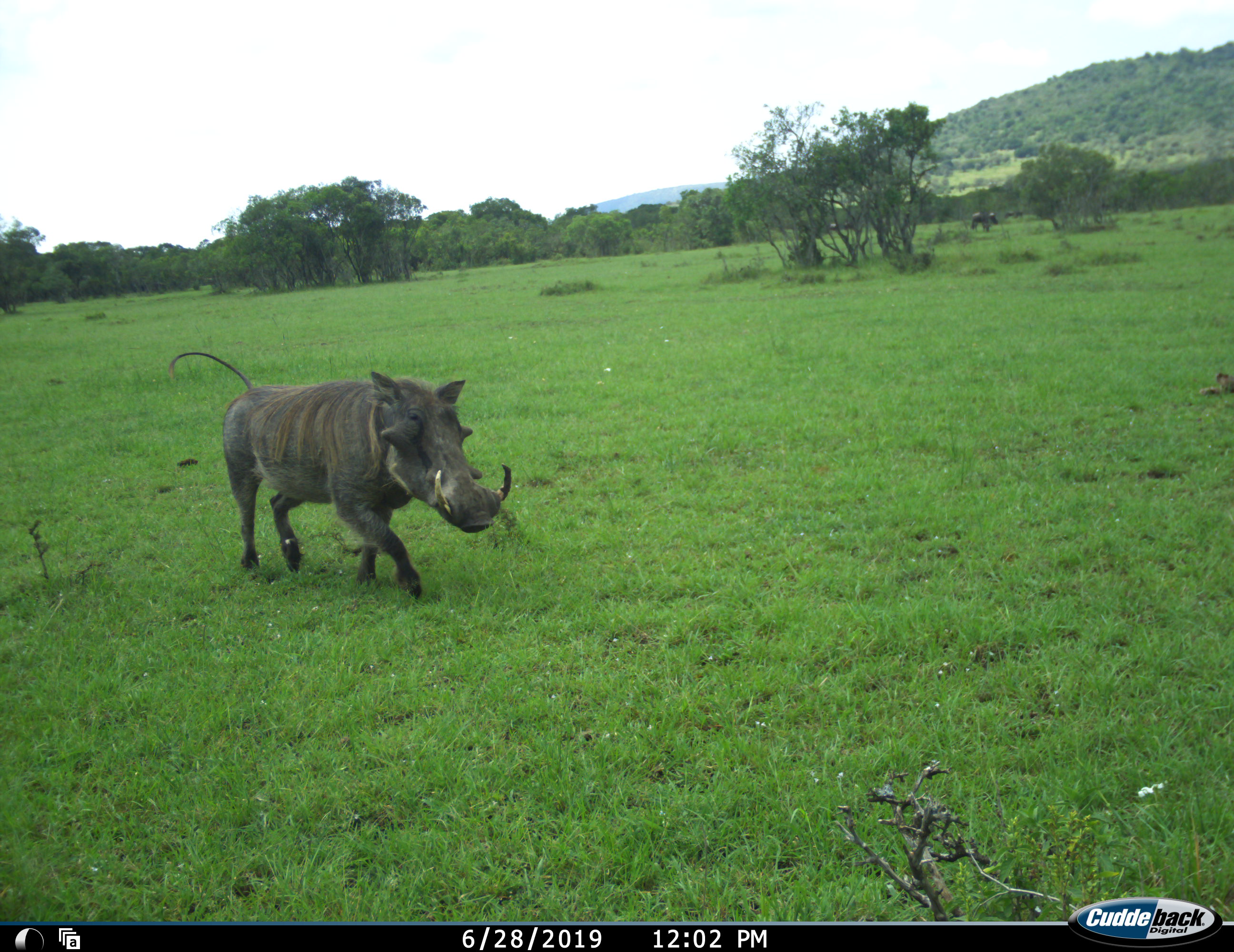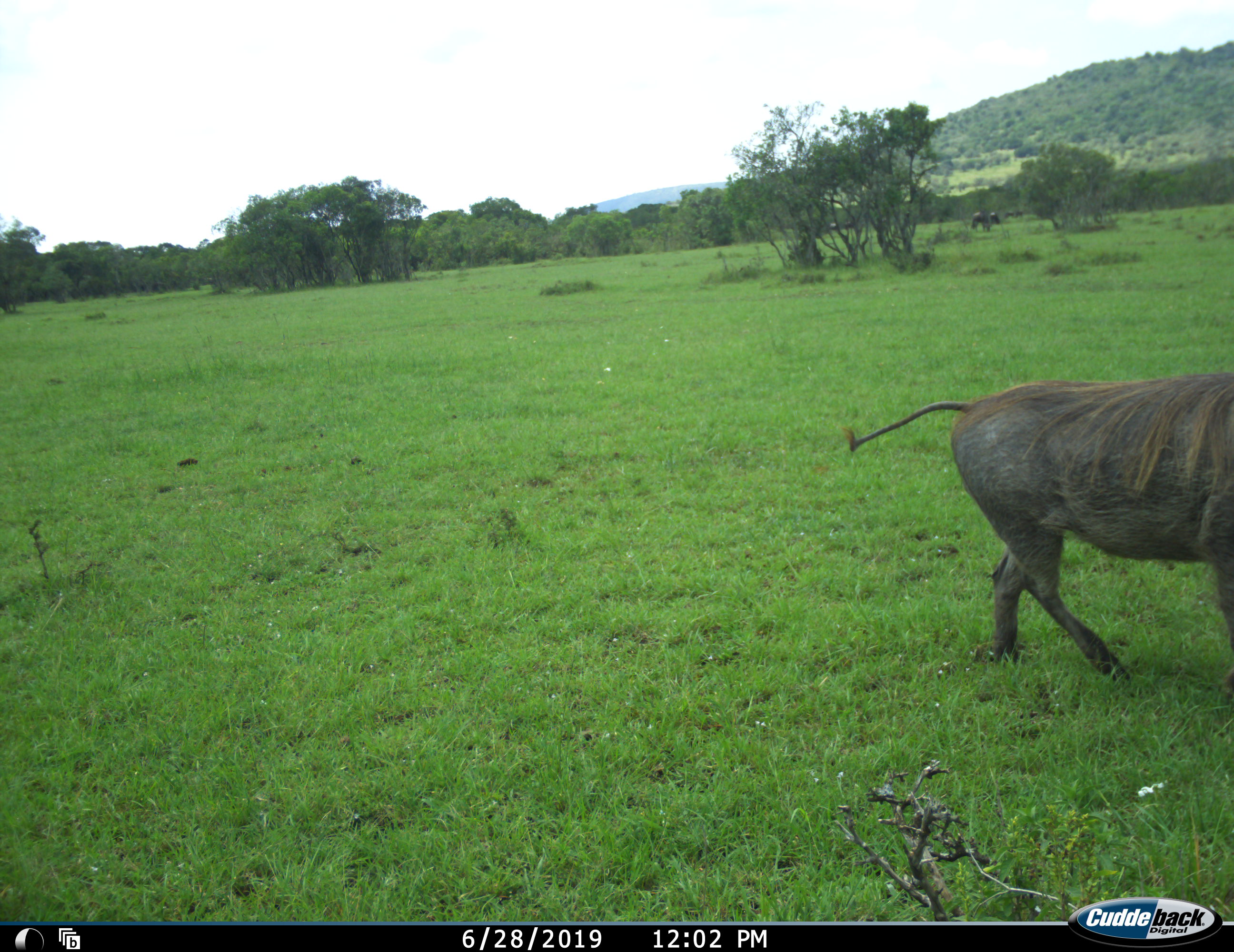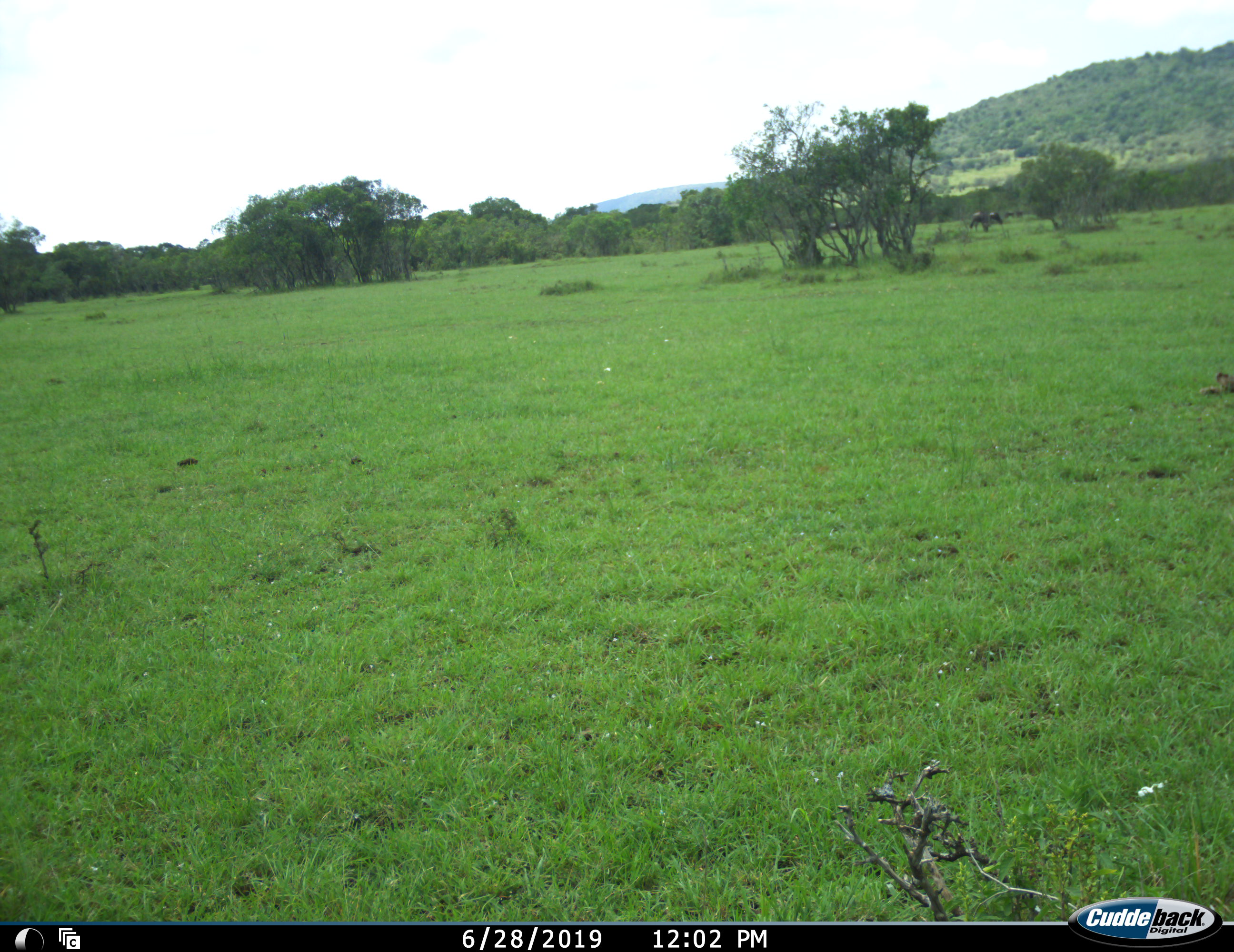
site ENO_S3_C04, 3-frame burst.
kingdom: Animalia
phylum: Chordata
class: Mammalia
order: Artiodactyla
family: Suidae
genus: Phacochoerus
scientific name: Phacochoerus africanus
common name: warthog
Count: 1.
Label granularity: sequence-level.